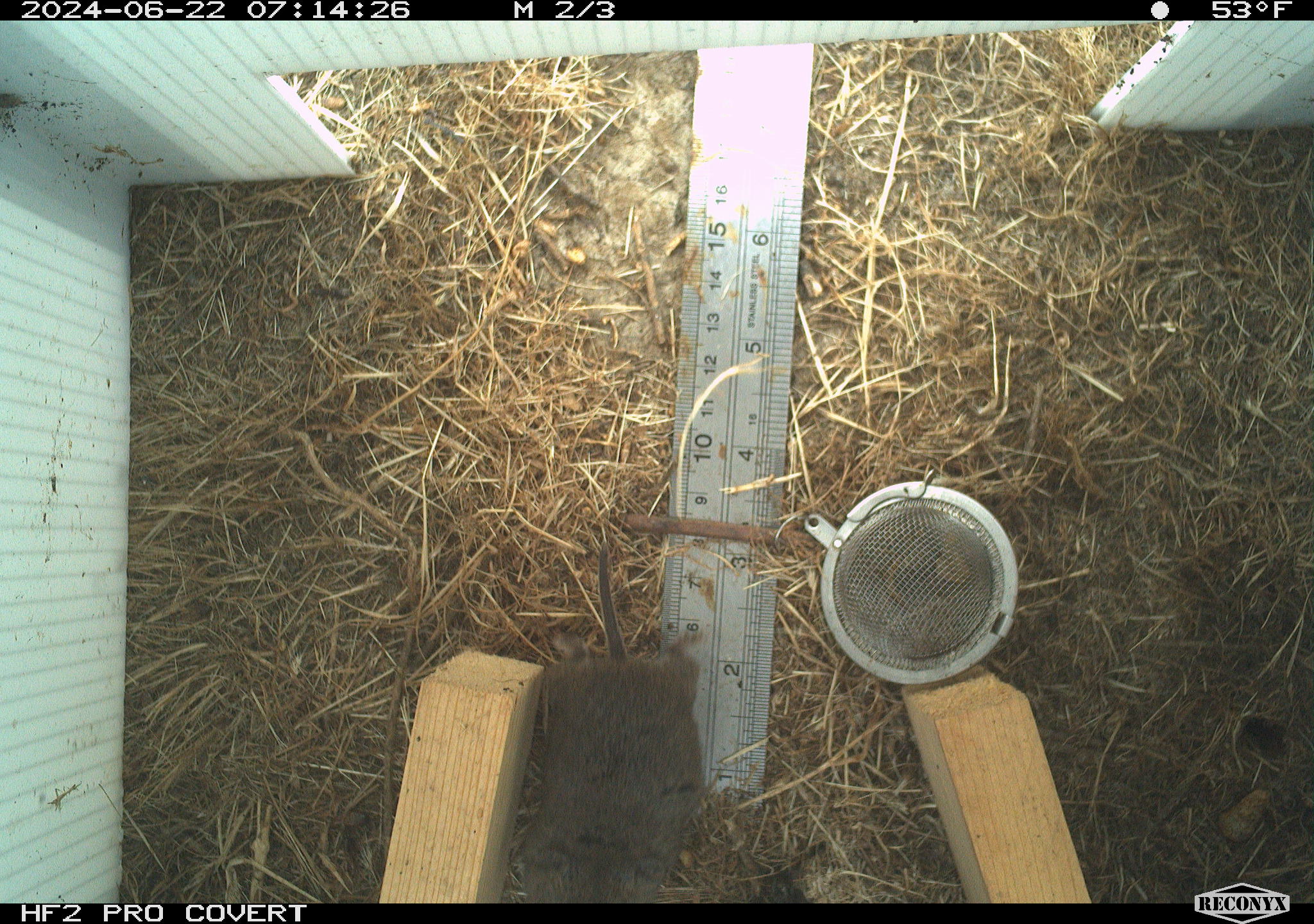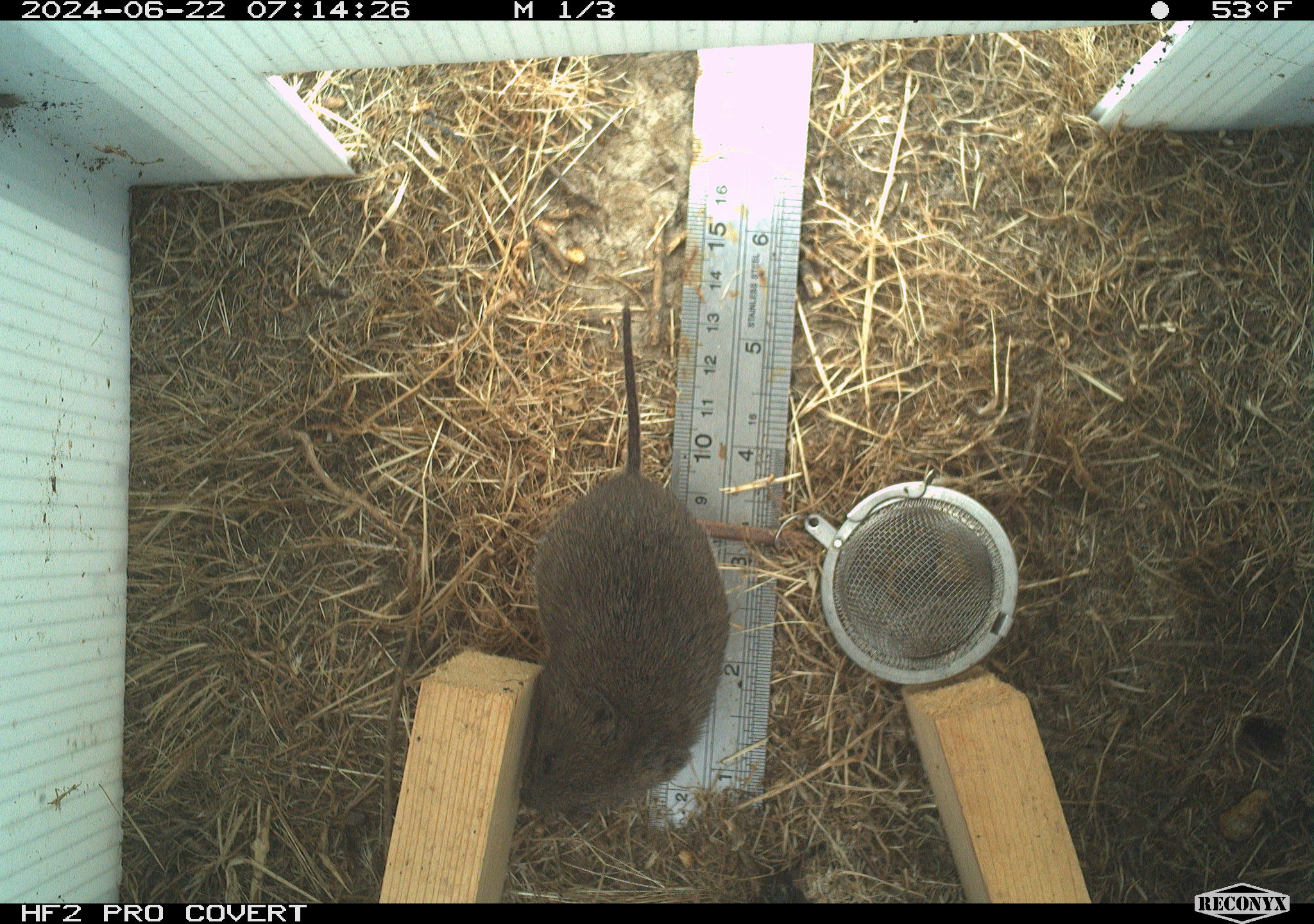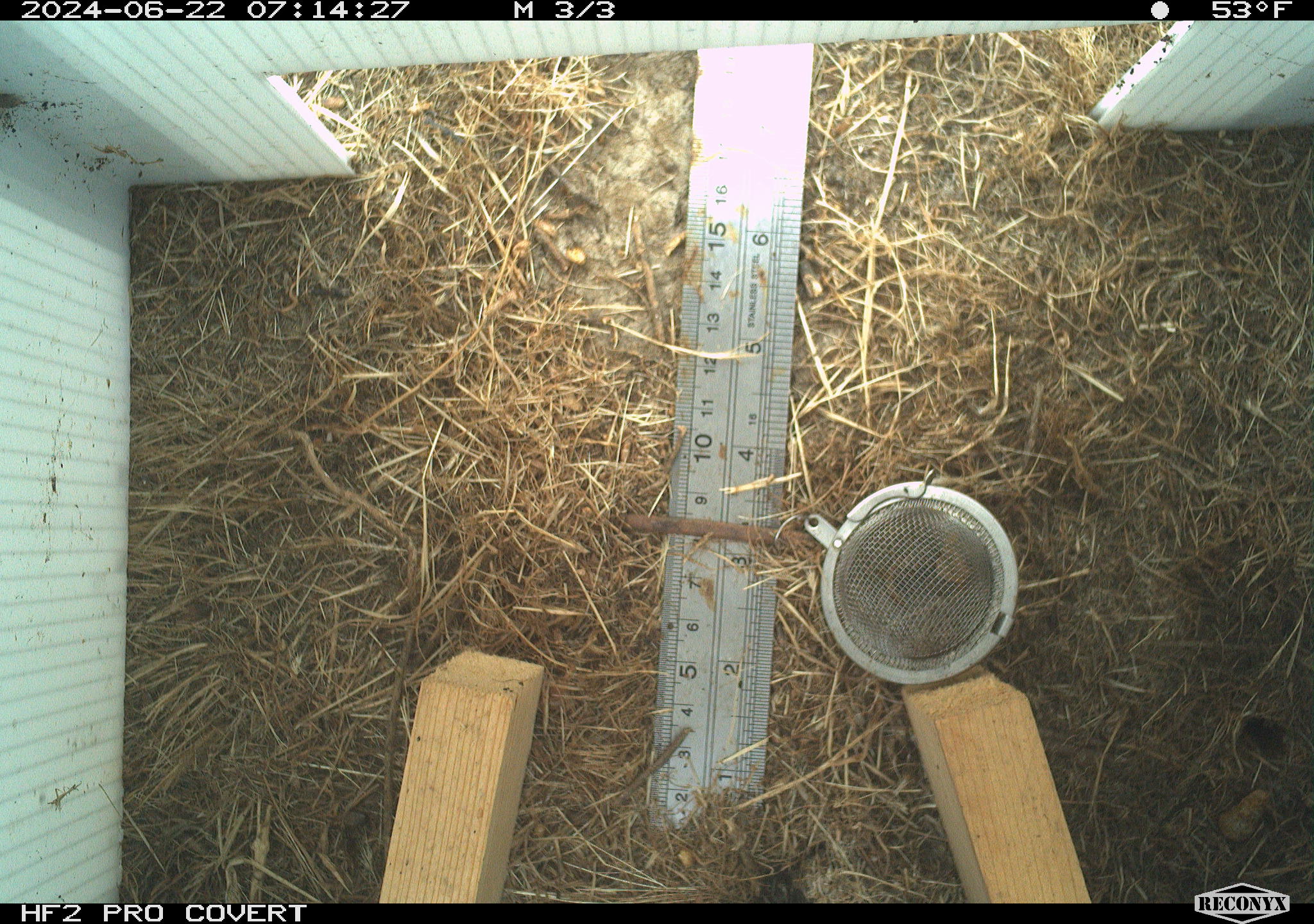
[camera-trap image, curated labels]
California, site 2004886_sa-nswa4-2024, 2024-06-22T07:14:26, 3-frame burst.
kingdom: Animalia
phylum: Chordata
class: Mammalia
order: Rodentia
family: Cricetidae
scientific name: Arvicolinae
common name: voles, lemmings, and muskrats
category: arvicolinae subfamily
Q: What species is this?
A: Arvicolinae subfamily (voles, lemmings, and muskrats) (Arvicolinae).